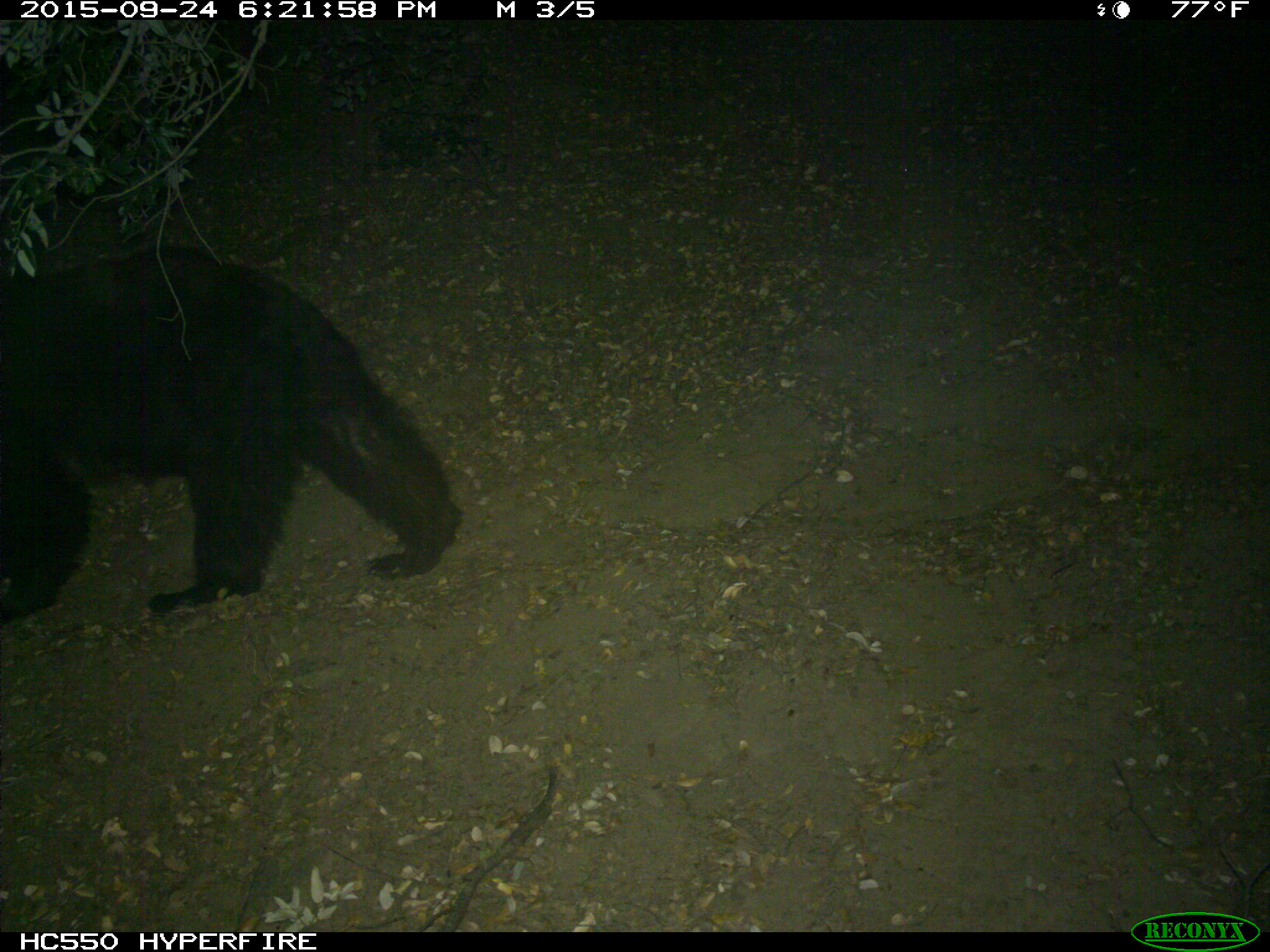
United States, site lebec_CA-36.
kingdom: Animalia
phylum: Chordata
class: Mammalia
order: Carnivora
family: Ursidae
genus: Ursus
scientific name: Ursus americanus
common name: american black bear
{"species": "Ursus americanus (american black bear)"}